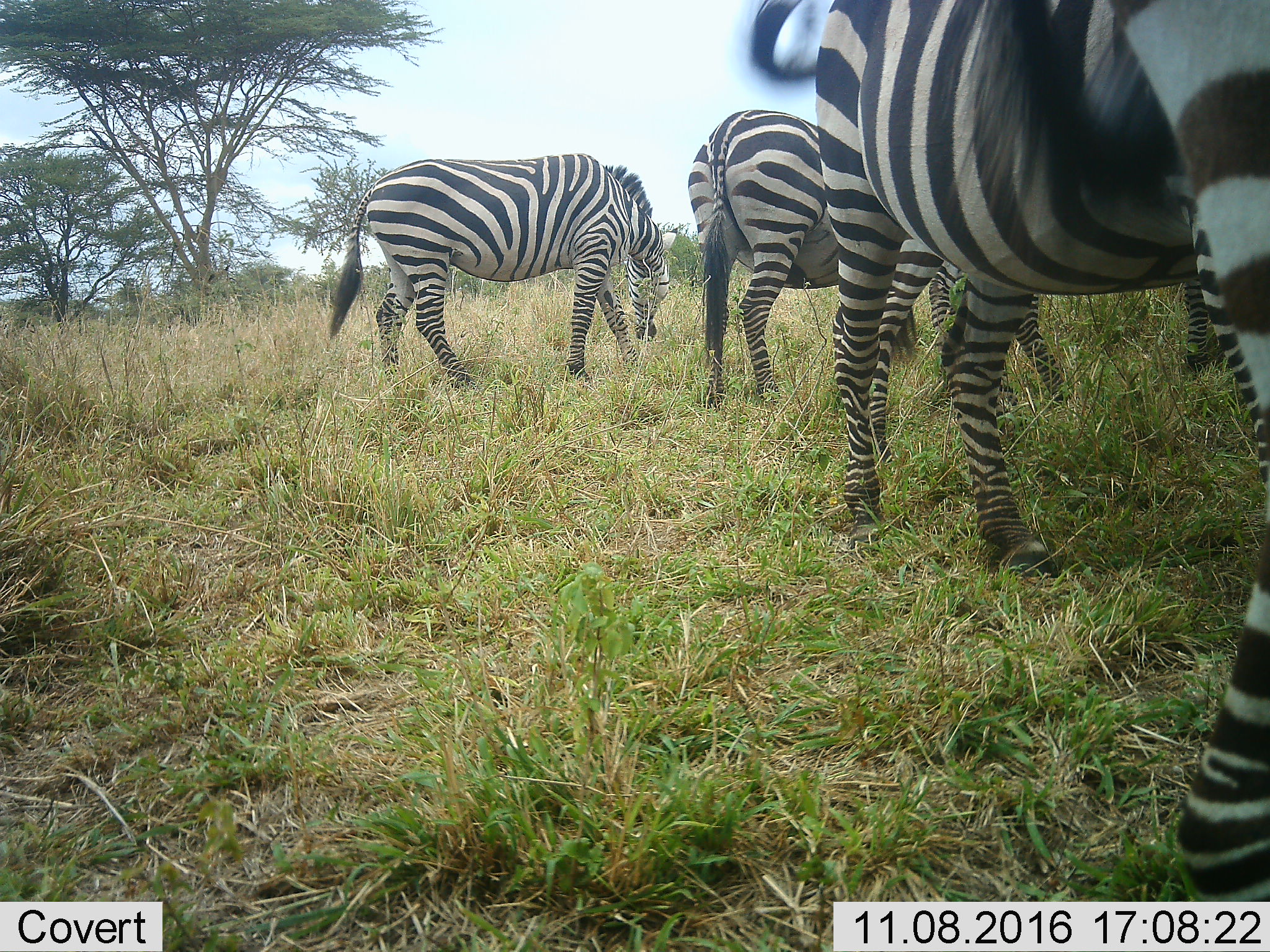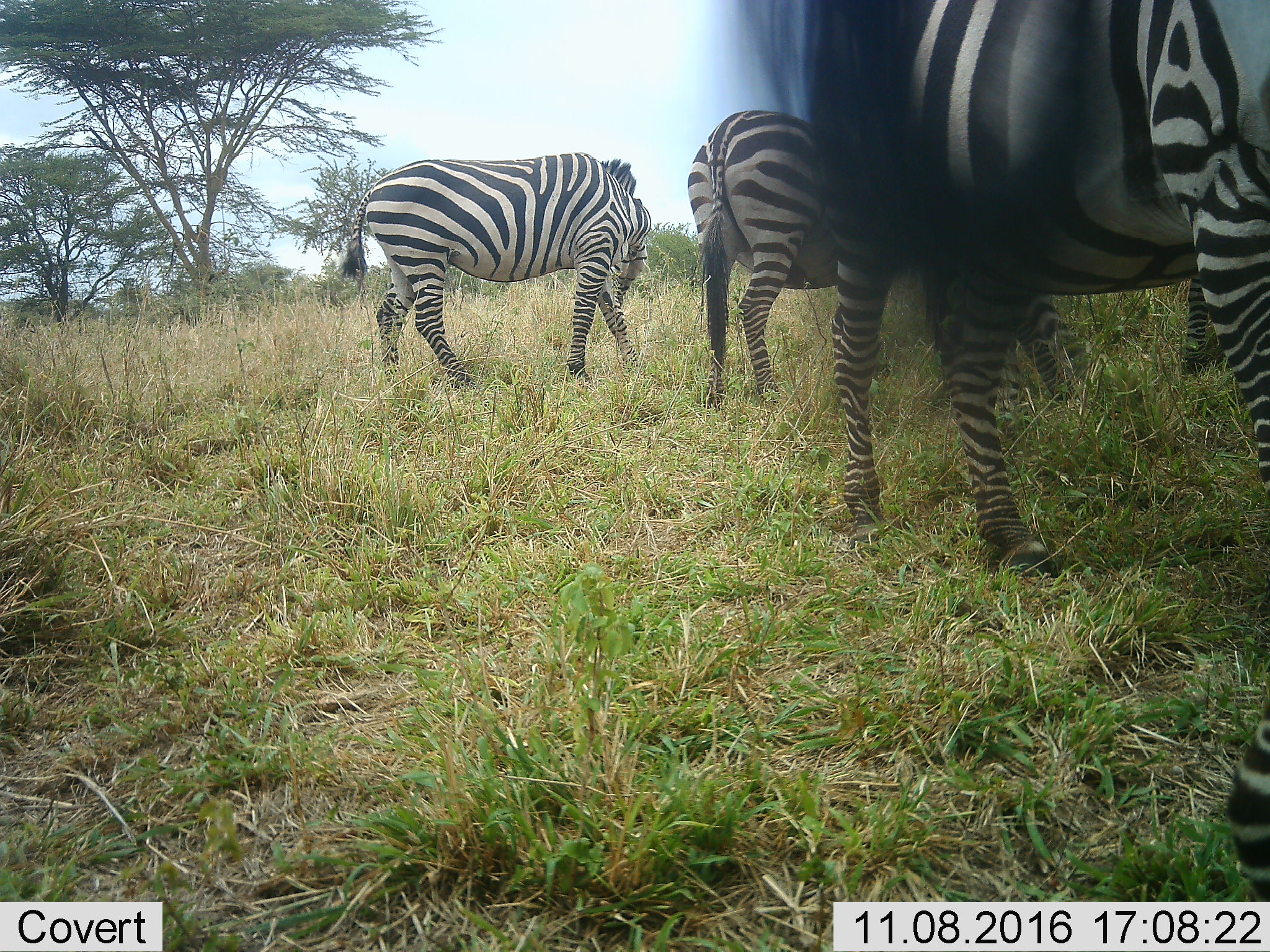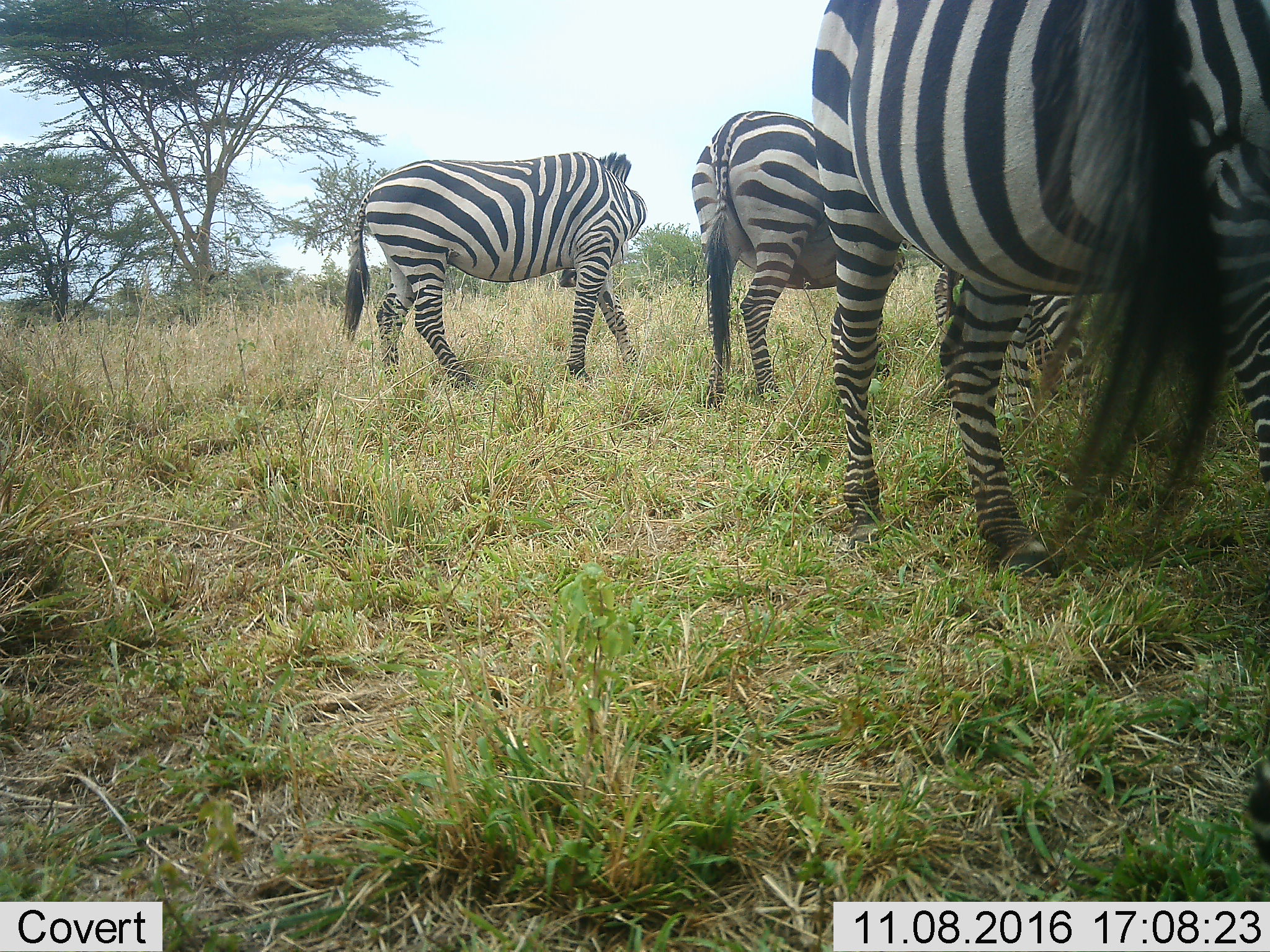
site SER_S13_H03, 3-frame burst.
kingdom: Animalia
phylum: Chordata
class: Mammalia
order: Perissodactyla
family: Equidae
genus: Equus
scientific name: Equus quagga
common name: plains zebra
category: zebraplains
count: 4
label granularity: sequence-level